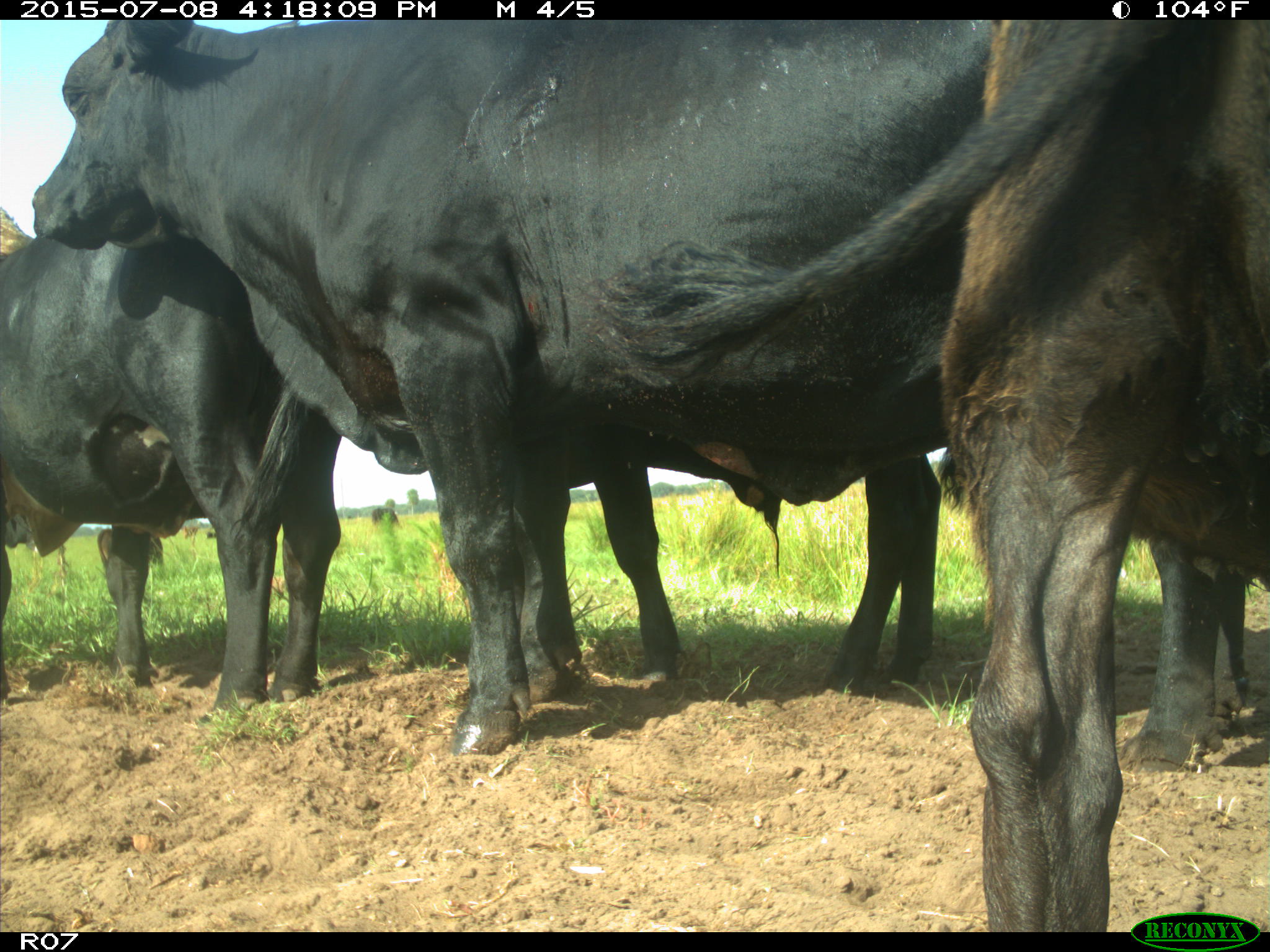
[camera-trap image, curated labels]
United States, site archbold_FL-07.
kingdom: Animalia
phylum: Chordata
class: Mammalia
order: Artiodactyla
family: Bovidae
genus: Bos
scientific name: Bos taurus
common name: domestic cow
Bos taurus (domestic cow).